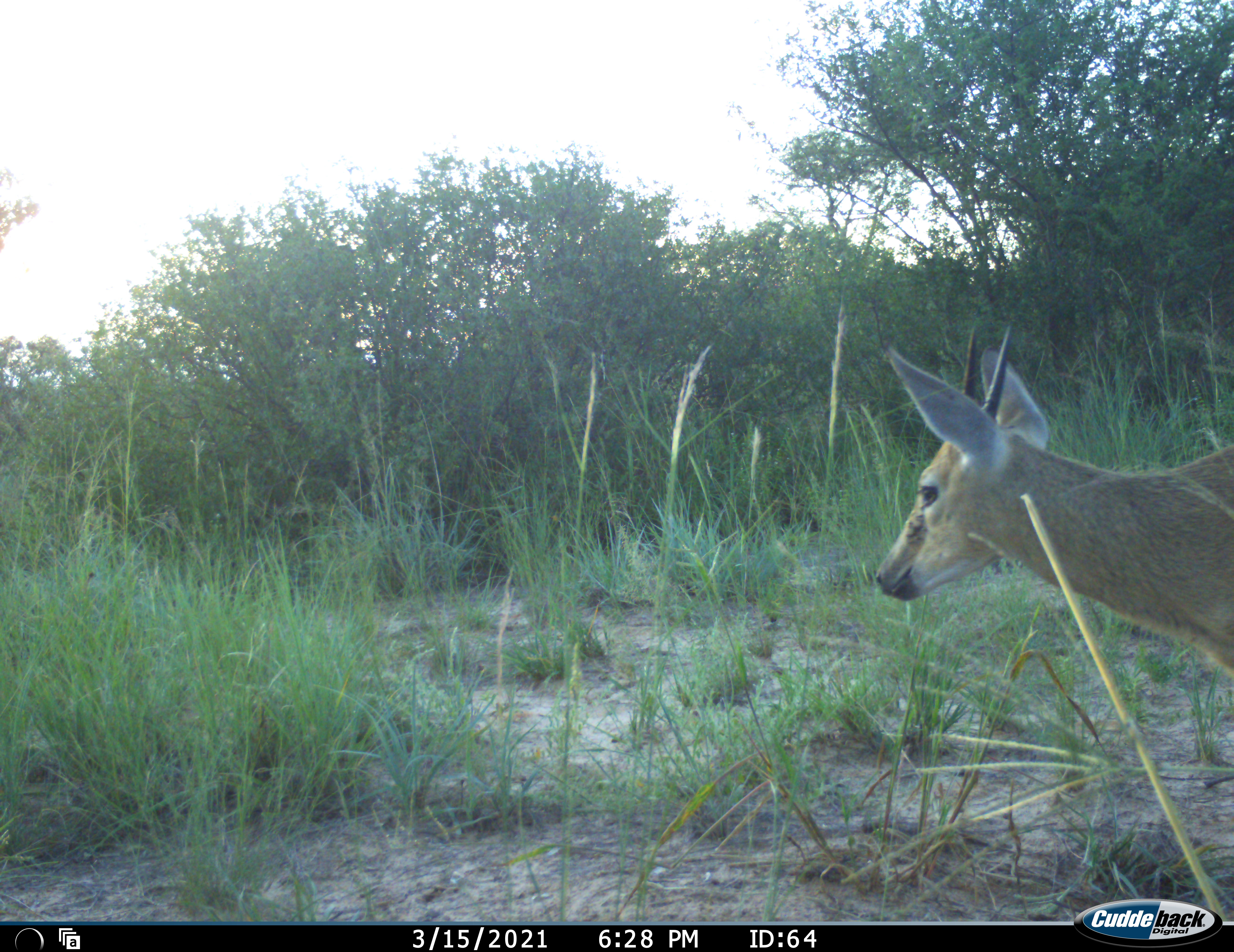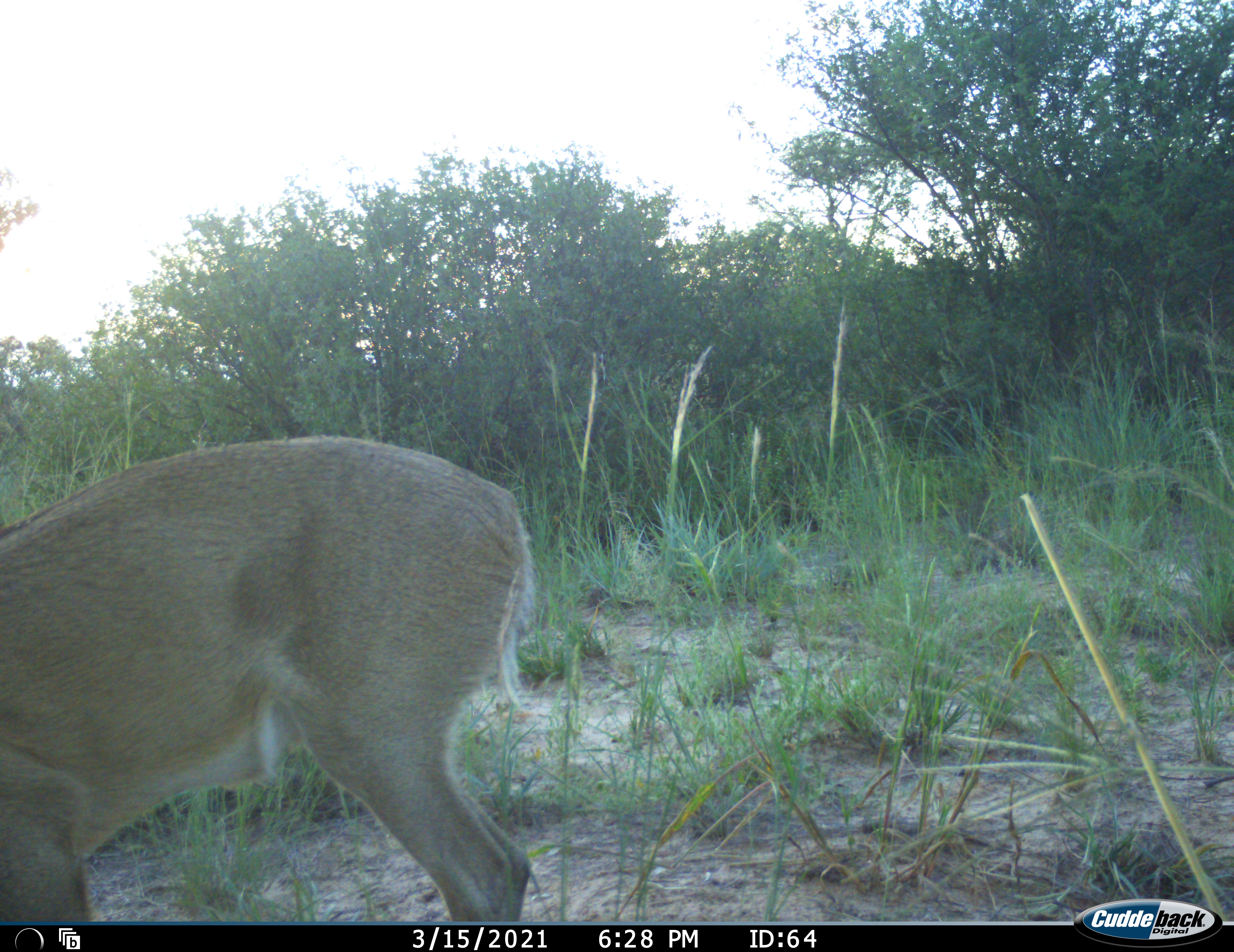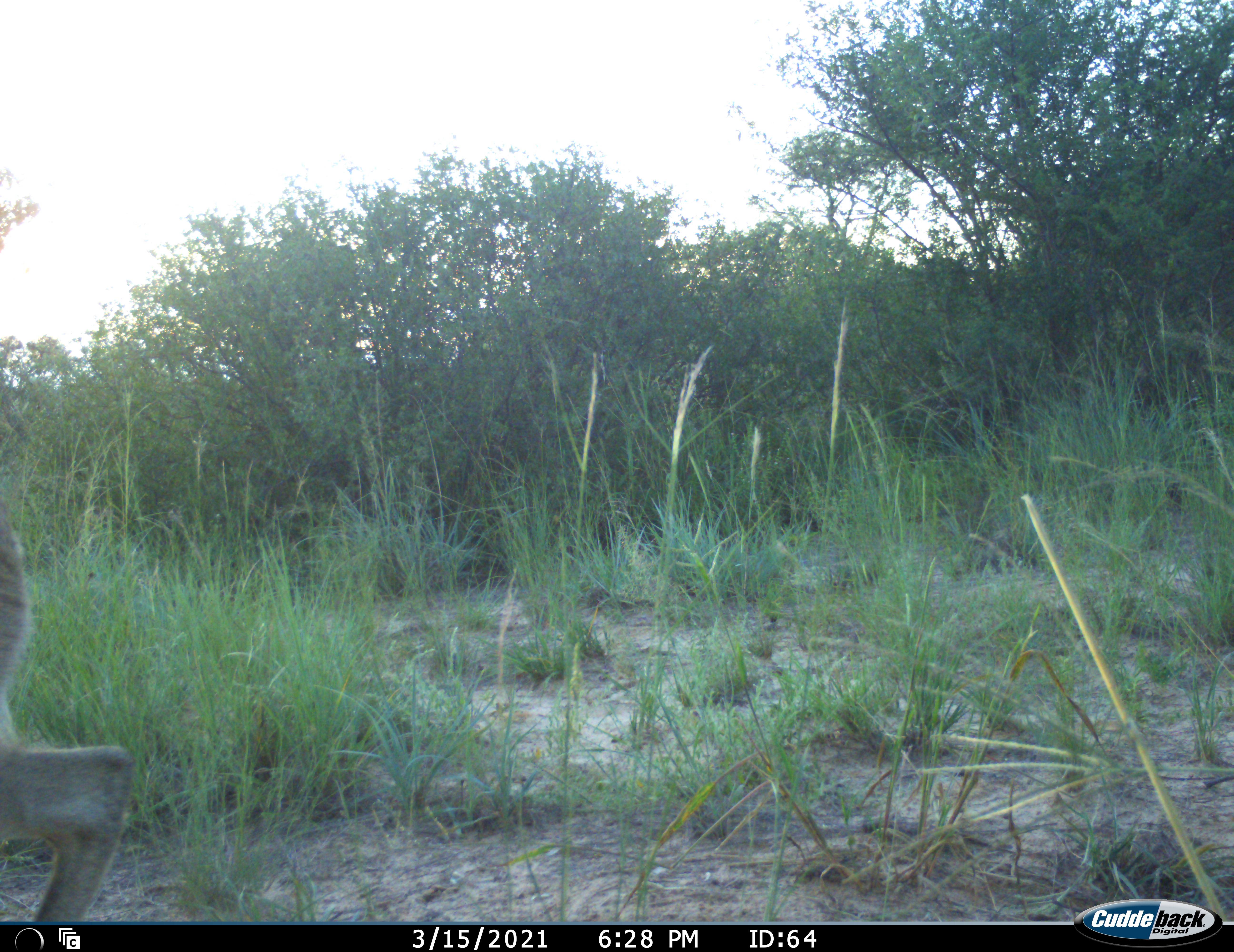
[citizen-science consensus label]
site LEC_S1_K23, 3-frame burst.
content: unidentified animal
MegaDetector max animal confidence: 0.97